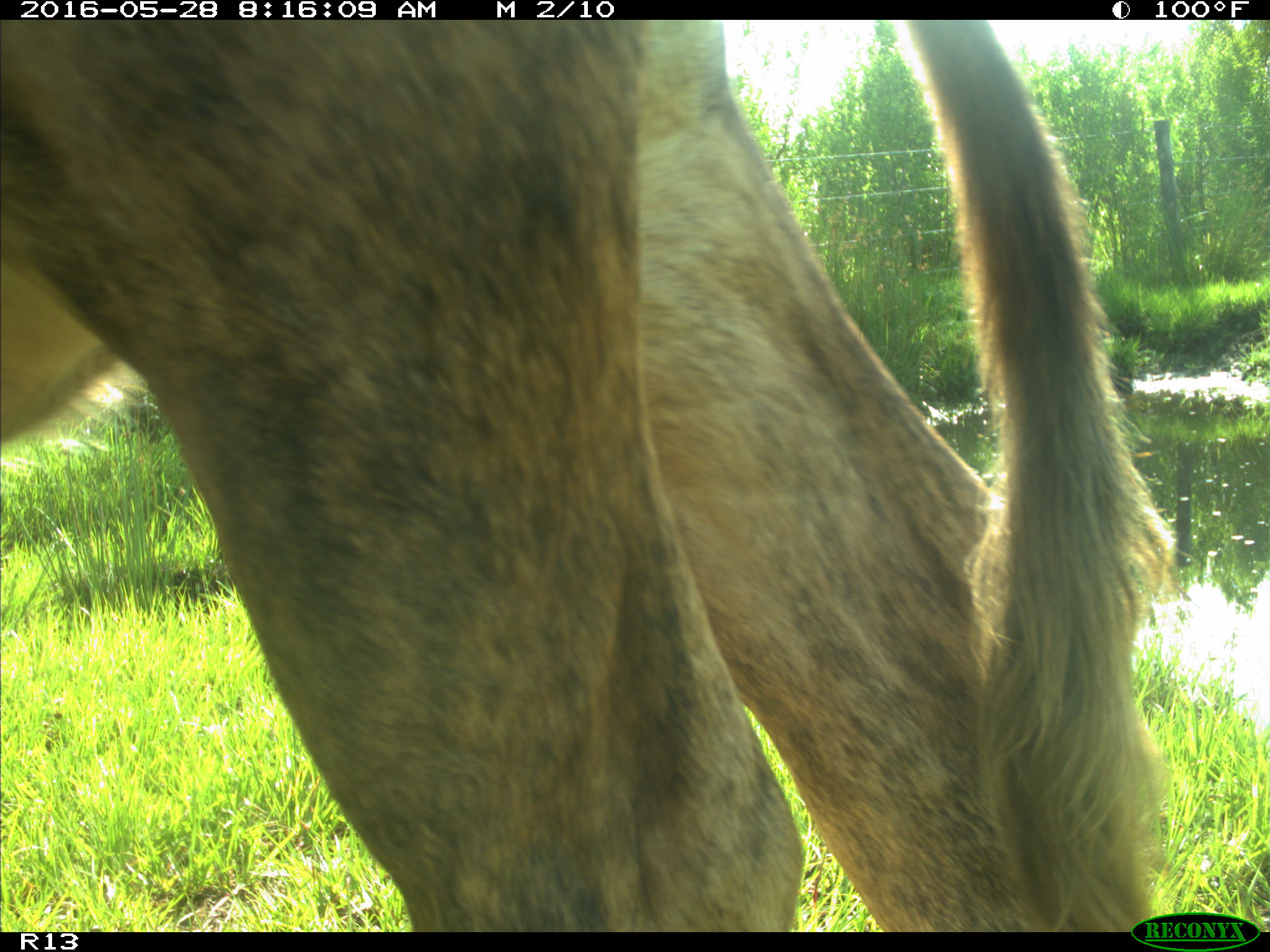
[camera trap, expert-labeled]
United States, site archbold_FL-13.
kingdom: Animalia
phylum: Chordata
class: Mammalia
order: Artiodactyla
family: Bovidae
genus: Bos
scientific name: Bos taurus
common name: domestic cow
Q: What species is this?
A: Bos taurus (domestic cow).